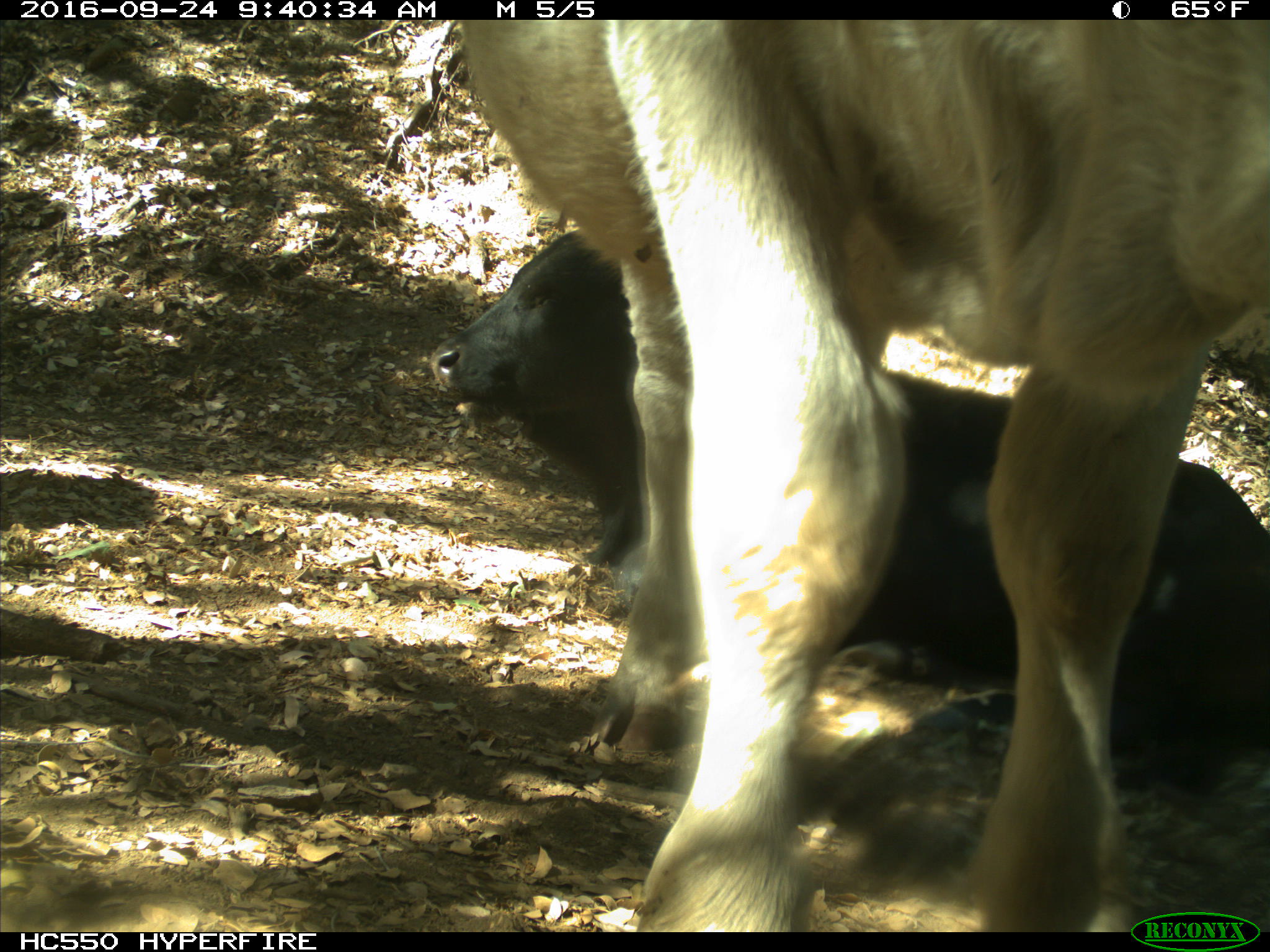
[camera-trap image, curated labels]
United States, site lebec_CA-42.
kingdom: Animalia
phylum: Chordata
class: Mammalia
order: Artiodactyla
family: Bovidae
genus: Bos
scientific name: Bos taurus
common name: domestic cow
Bos taurus (domestic cow).